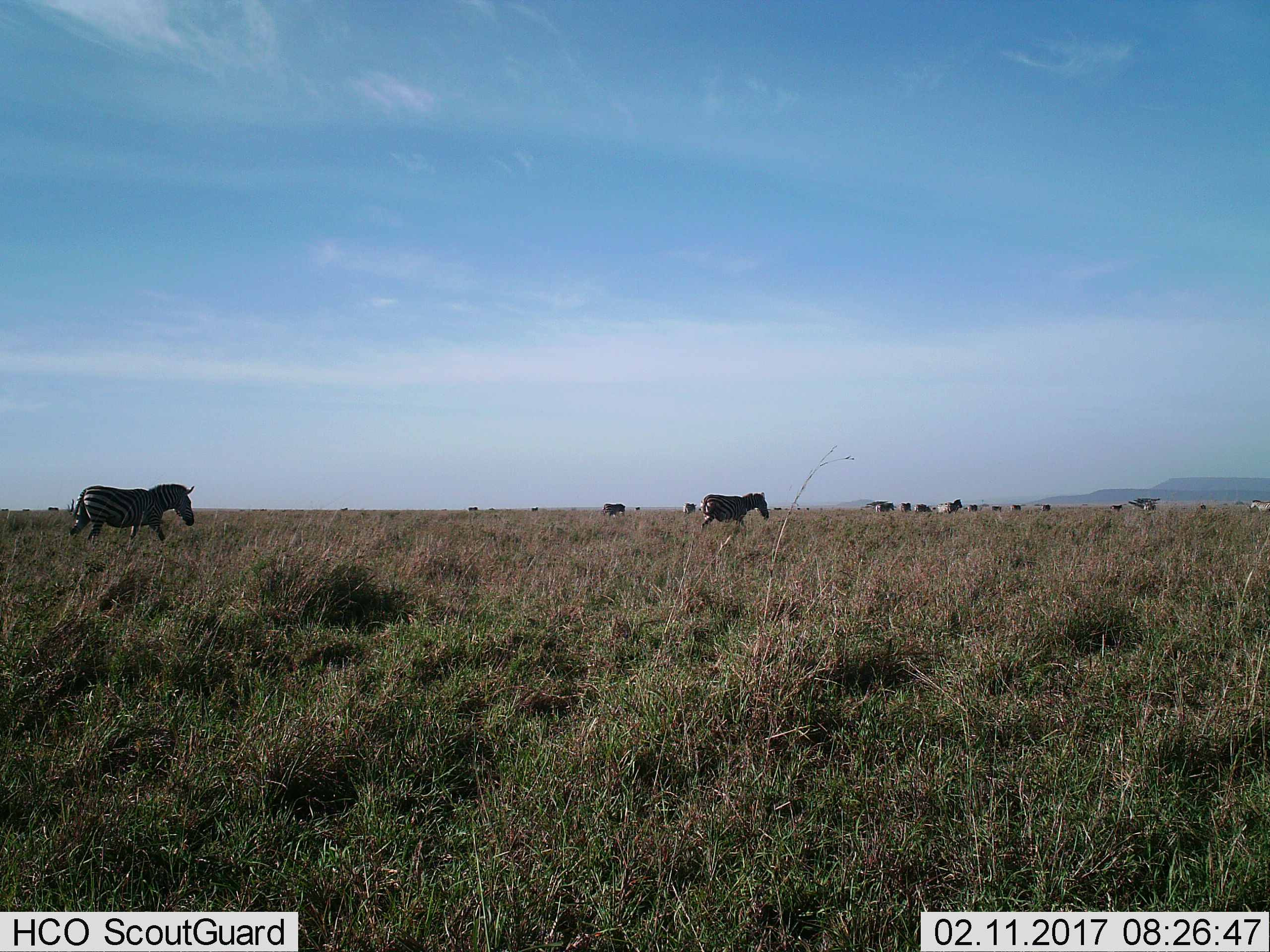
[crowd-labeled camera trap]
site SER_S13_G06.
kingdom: Animalia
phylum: Chordata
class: Mammalia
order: Perissodactyla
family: Equidae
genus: Equus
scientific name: Equus quagga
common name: plains zebra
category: zebraplains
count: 11-50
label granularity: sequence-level